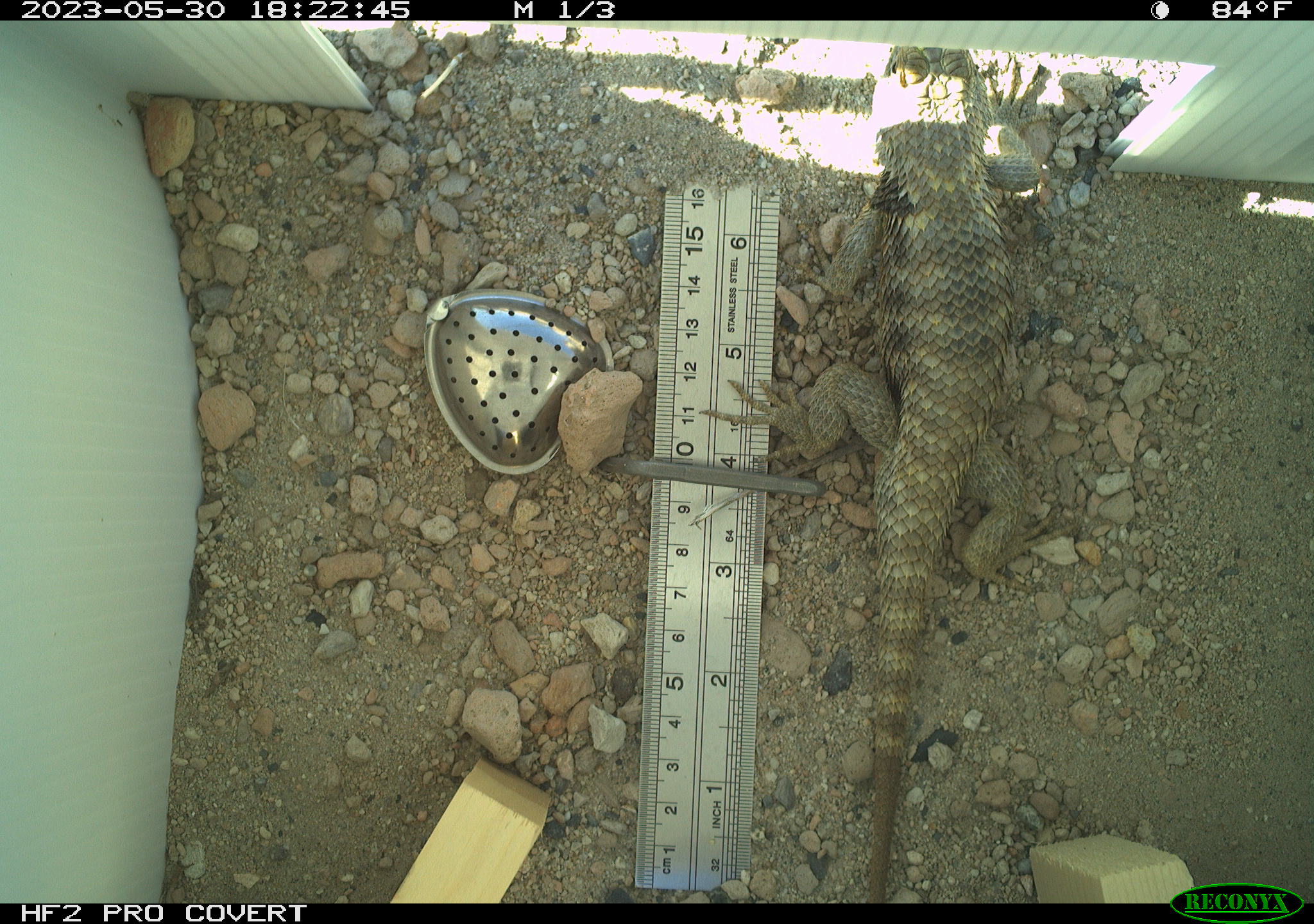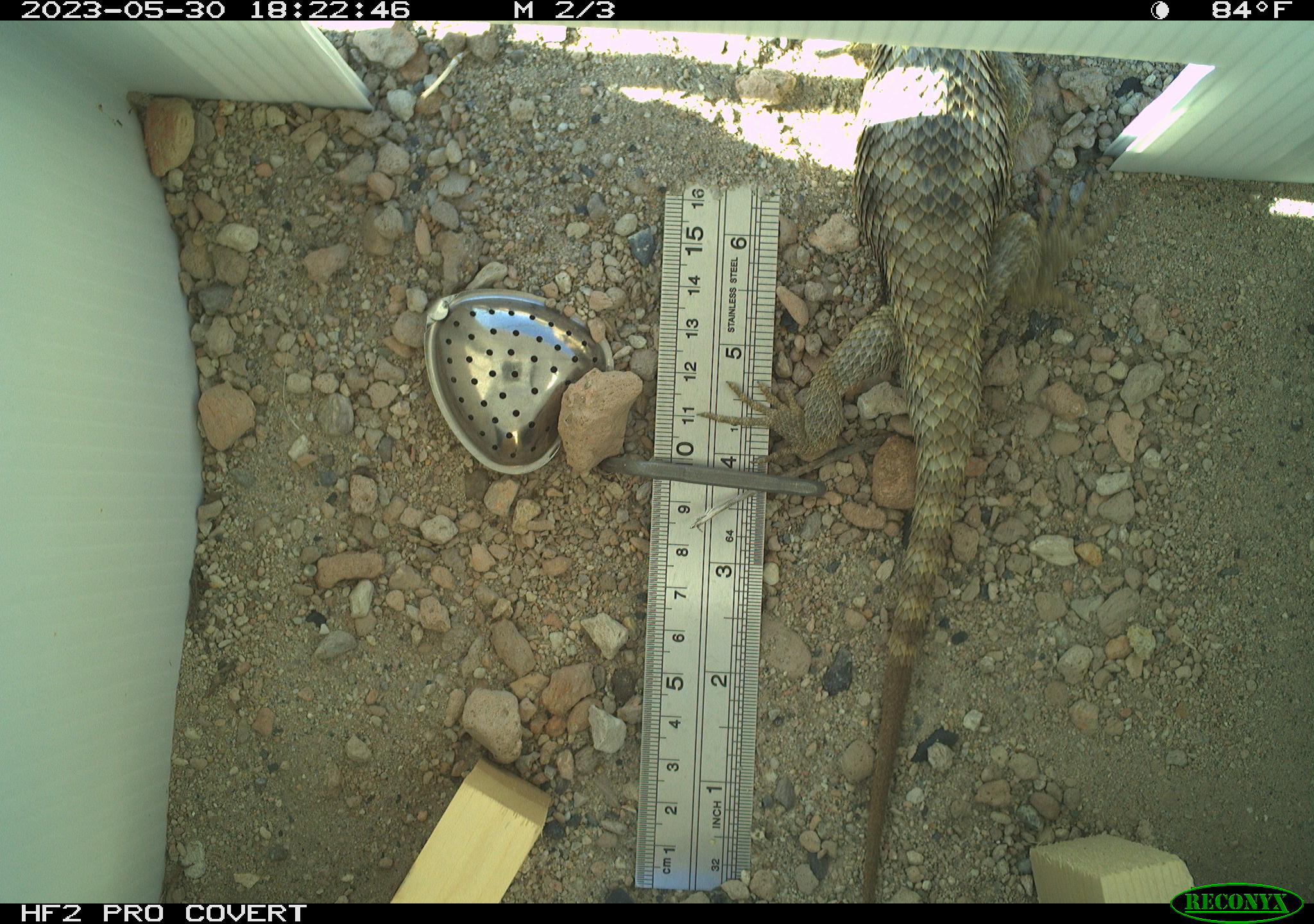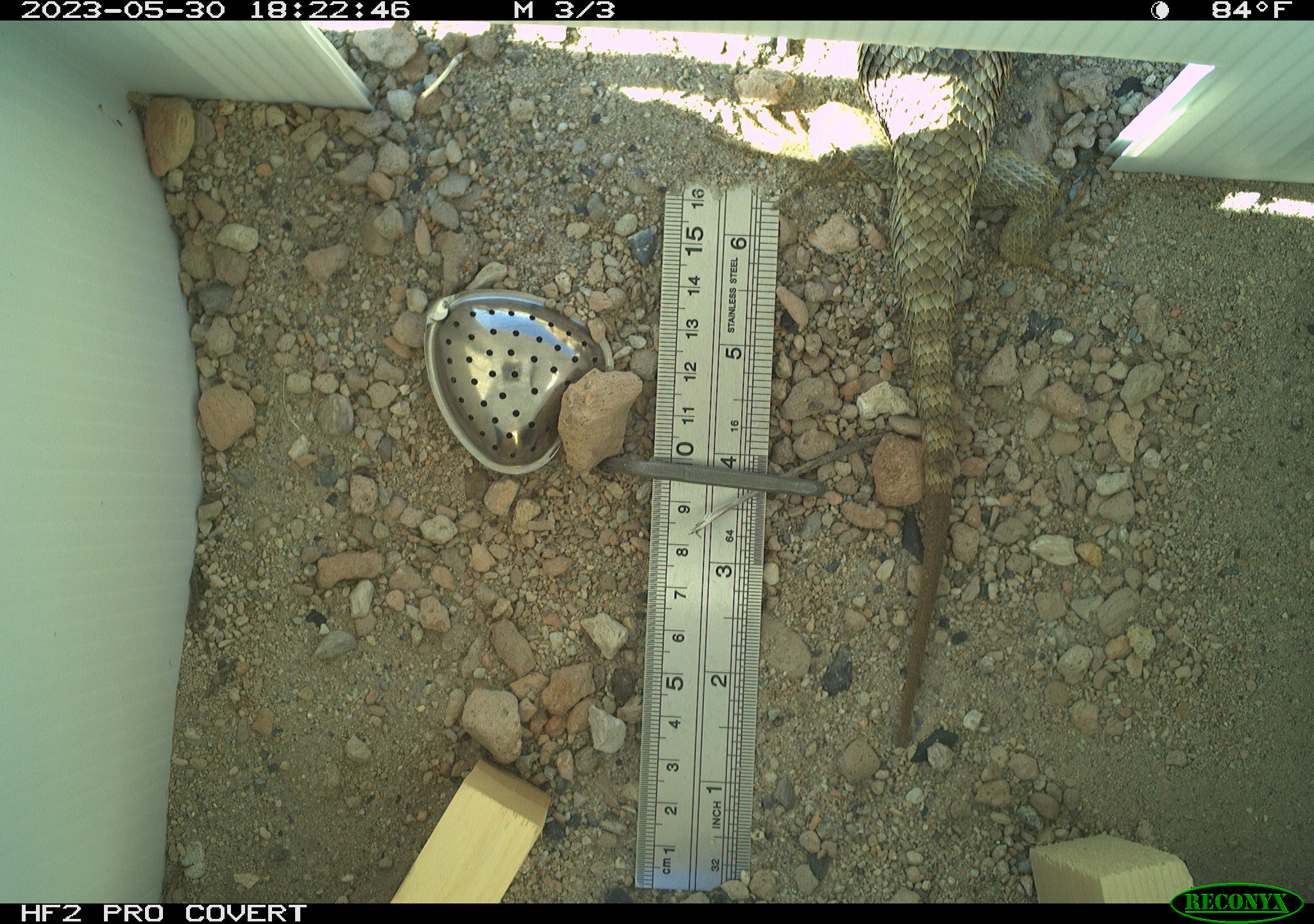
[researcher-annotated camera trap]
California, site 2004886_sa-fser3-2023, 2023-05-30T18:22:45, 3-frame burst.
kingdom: Animalia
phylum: Chordata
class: Reptilia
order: Squamata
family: Phrynosomatidae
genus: Sceloporus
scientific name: Sceloporus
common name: spiny lizards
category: sceloporus species